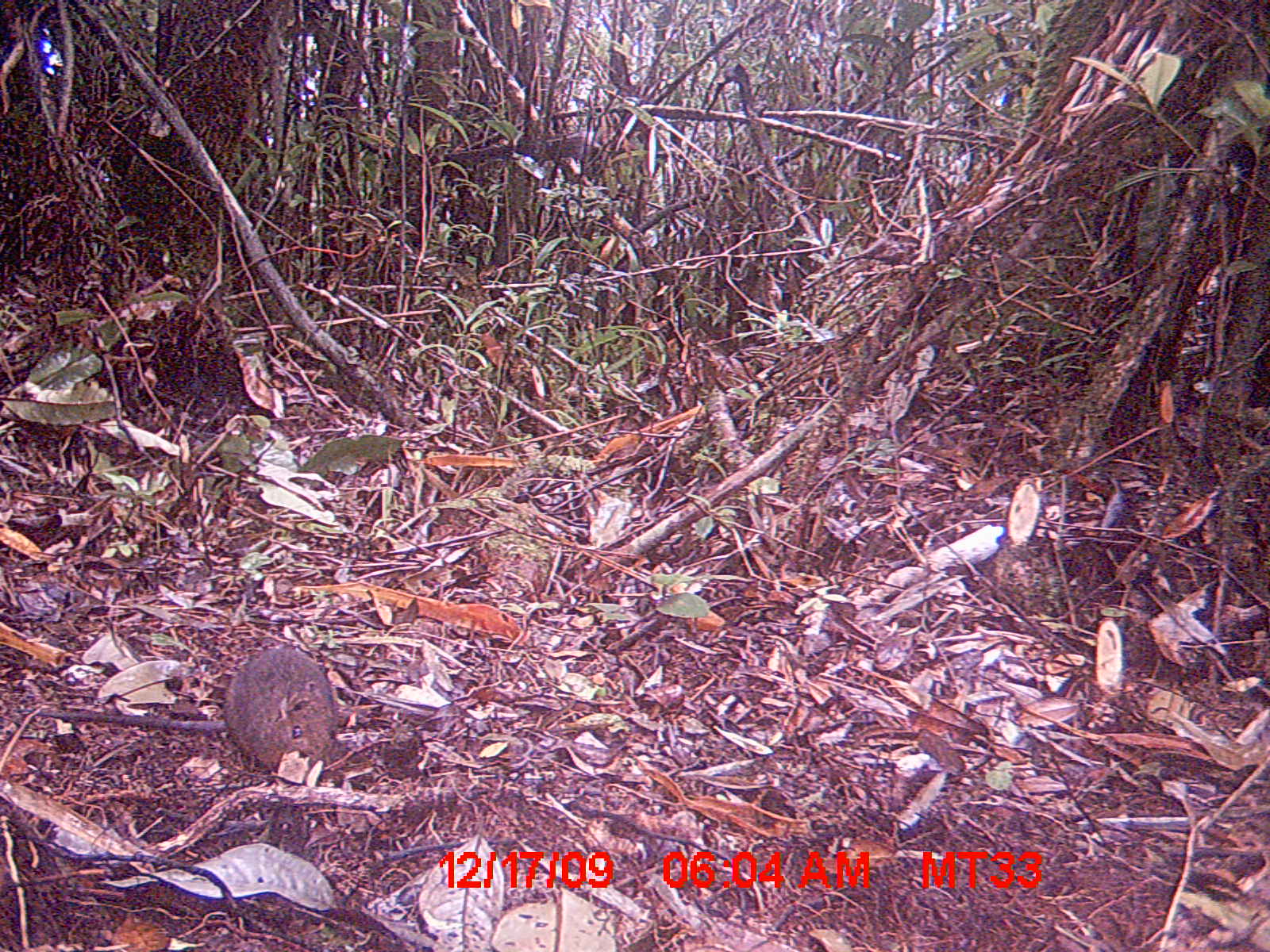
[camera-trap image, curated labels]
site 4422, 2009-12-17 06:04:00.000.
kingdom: Animalia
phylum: Chordata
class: Mammalia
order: Rodentia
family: Nesomyidae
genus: Hypogeomys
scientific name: Hypogeomys antimena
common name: malagasy giant rat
Hypogeomys antimena (malagasy giant rat), count 1.